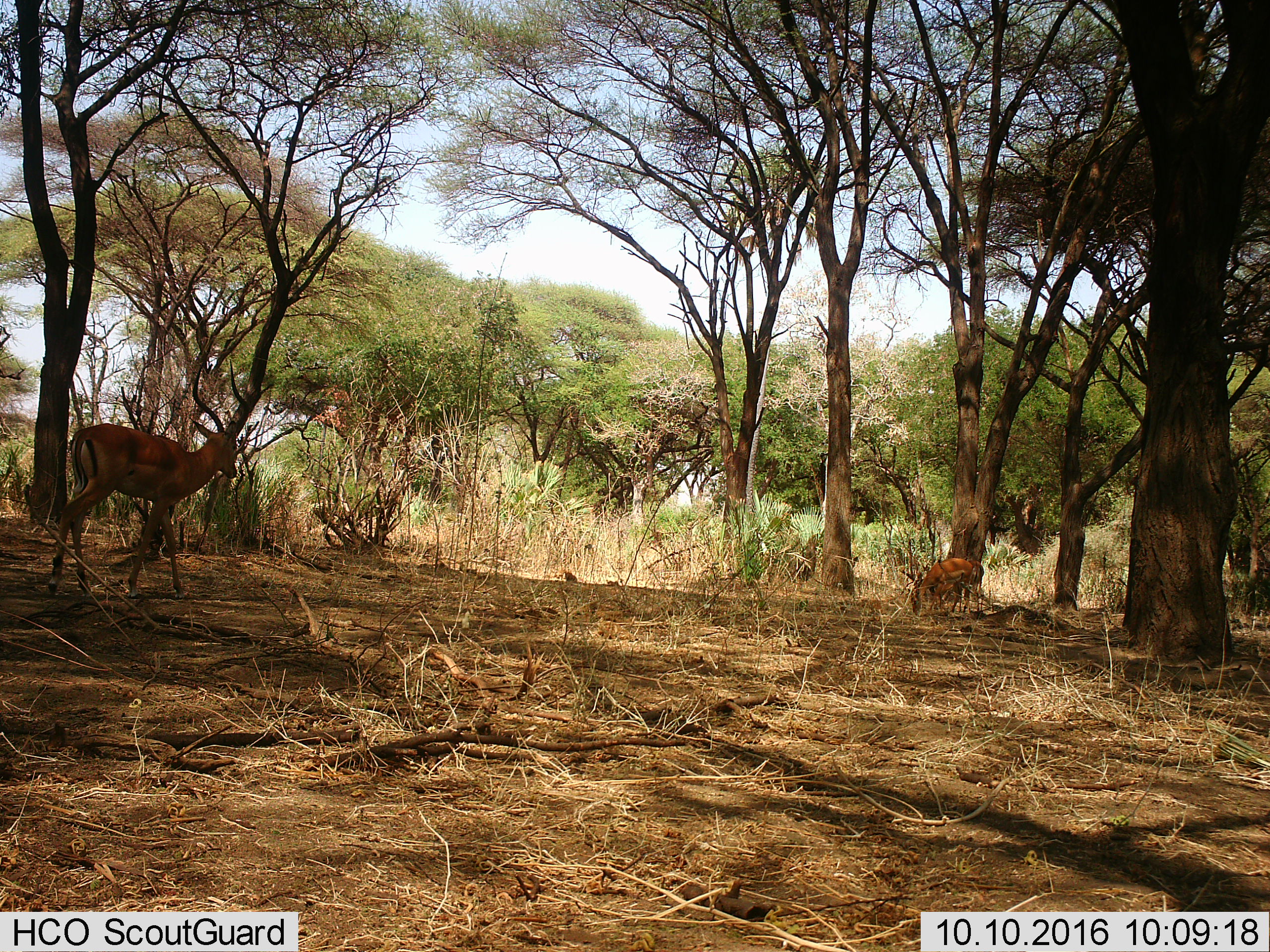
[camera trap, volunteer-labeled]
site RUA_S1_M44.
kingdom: Animalia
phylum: Chordata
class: Mammalia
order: Artiodactyla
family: Bovidae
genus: Aepyceros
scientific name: Aepyceros melampus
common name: impala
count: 2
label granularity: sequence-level